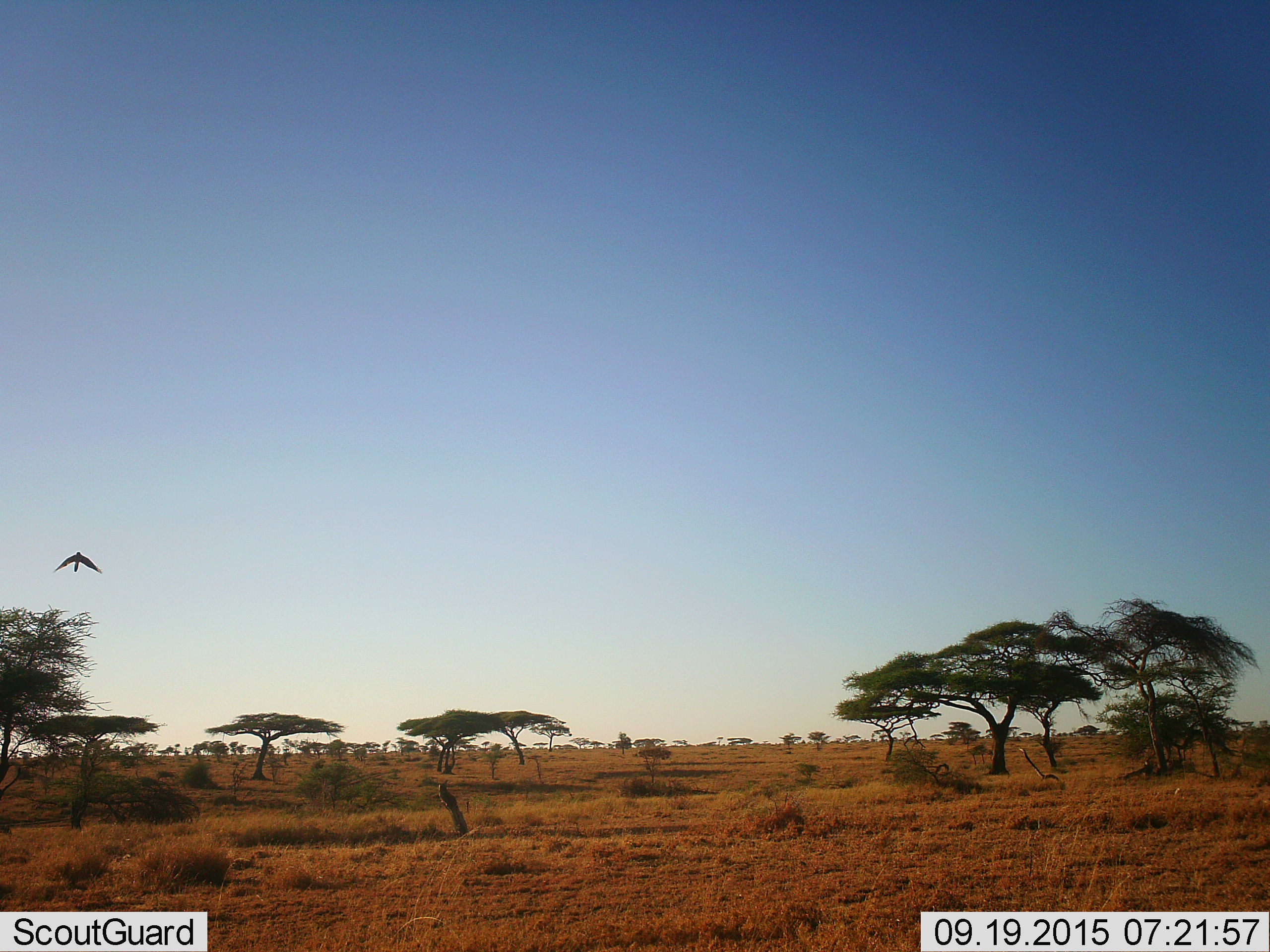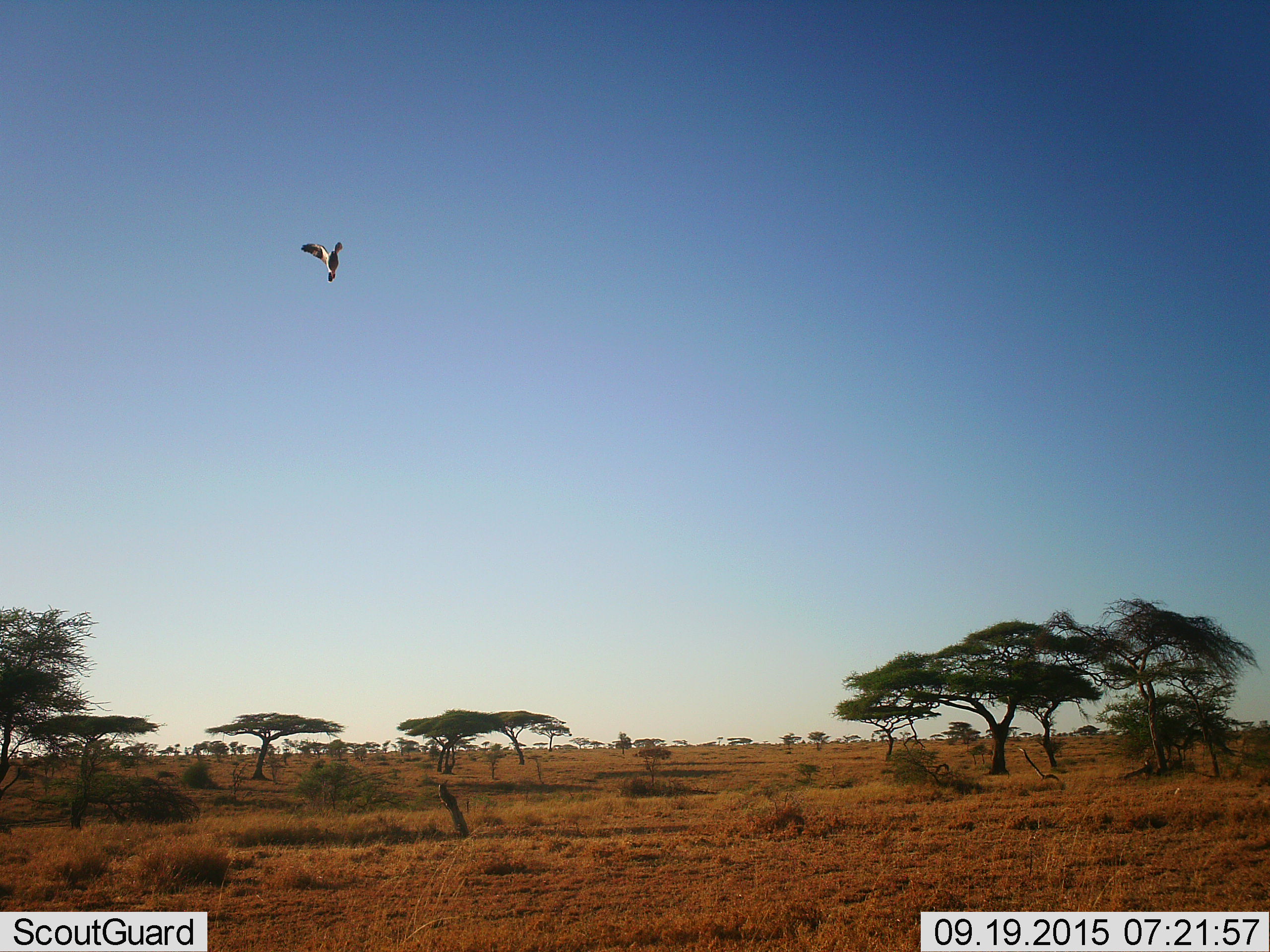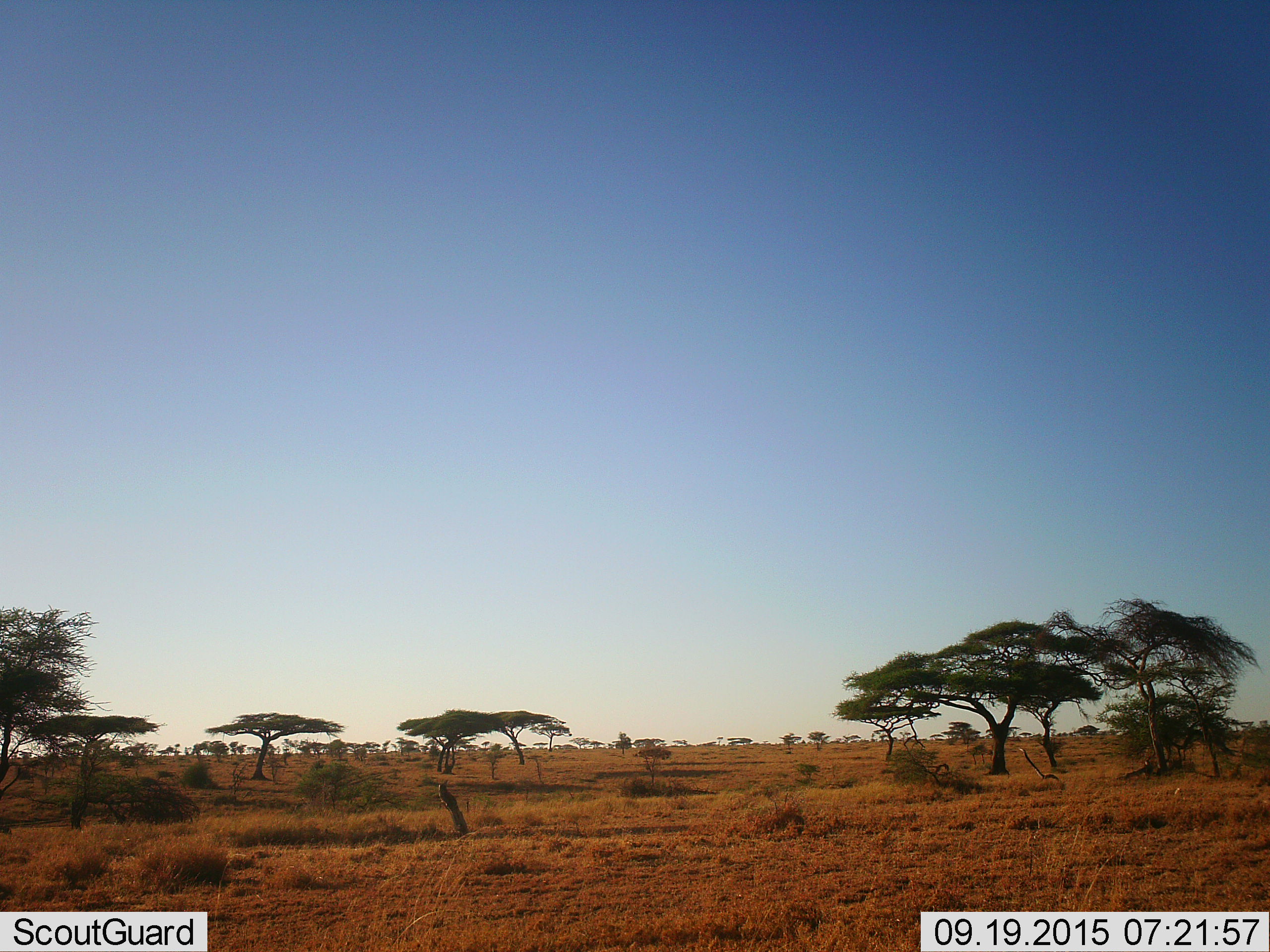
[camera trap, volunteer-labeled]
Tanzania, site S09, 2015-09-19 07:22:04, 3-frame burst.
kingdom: Animalia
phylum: Chordata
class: Aves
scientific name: Aves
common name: bird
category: otherbird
Otherbird (bird) (Aves), count 1. Behavior (volunteer vote fractions): standing 0%, resting 0%, moving 100%, interacting 0%. Young present (vote fraction): 0%. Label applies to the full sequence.